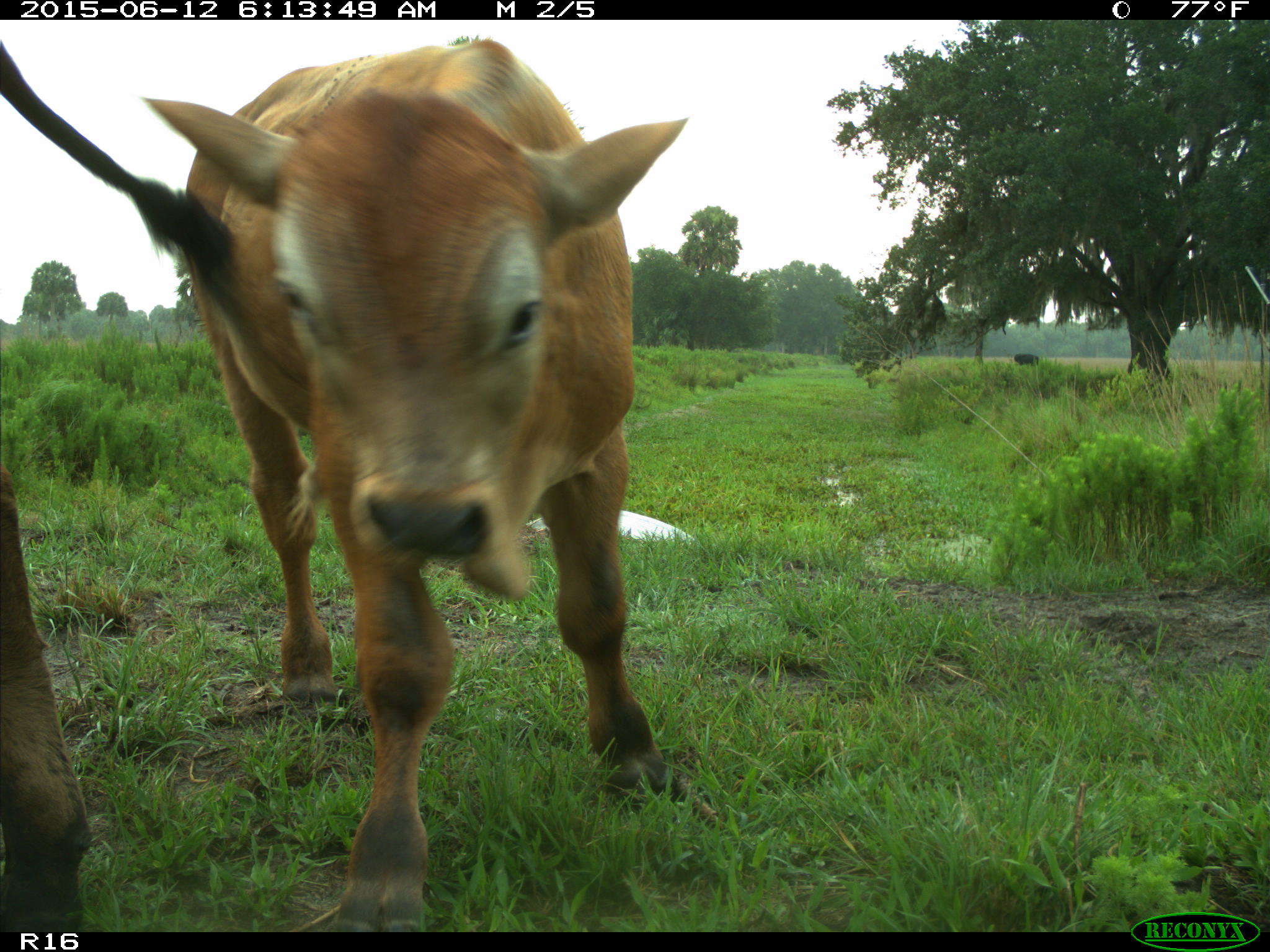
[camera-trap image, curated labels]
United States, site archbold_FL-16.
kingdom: Animalia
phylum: Chordata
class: Mammalia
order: Artiodactyla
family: Bovidae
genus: Bos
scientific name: Bos taurus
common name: domestic cow